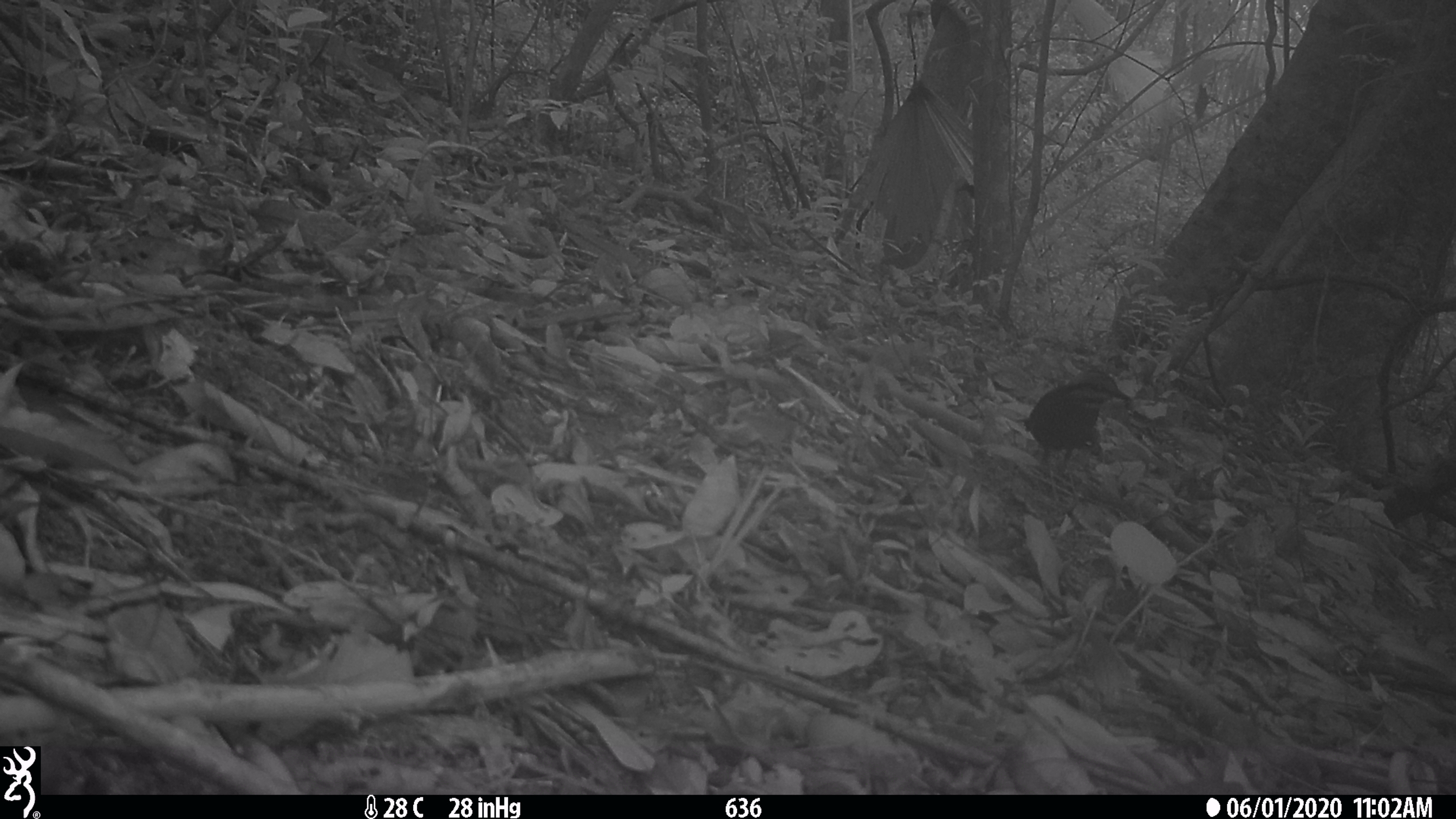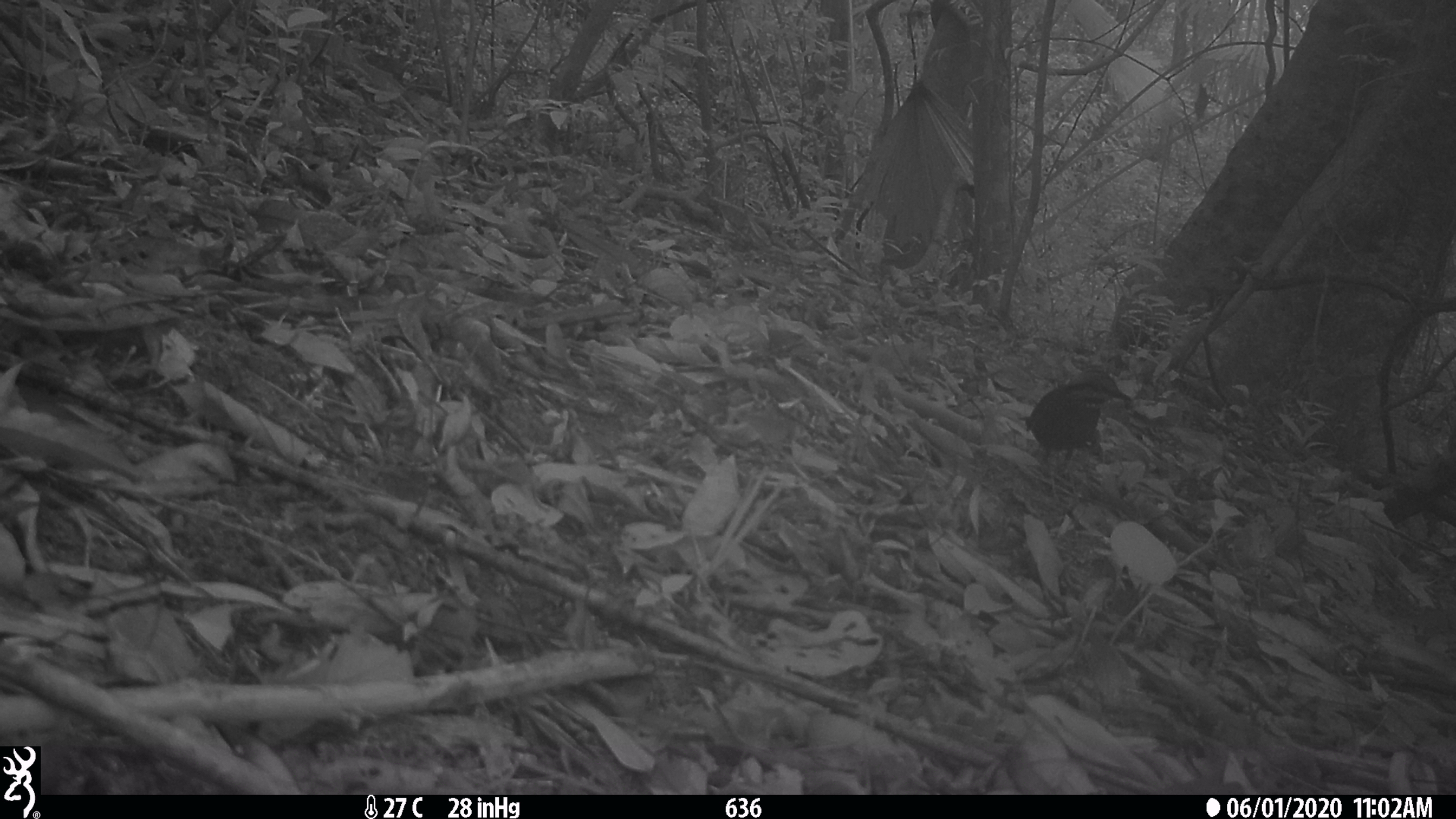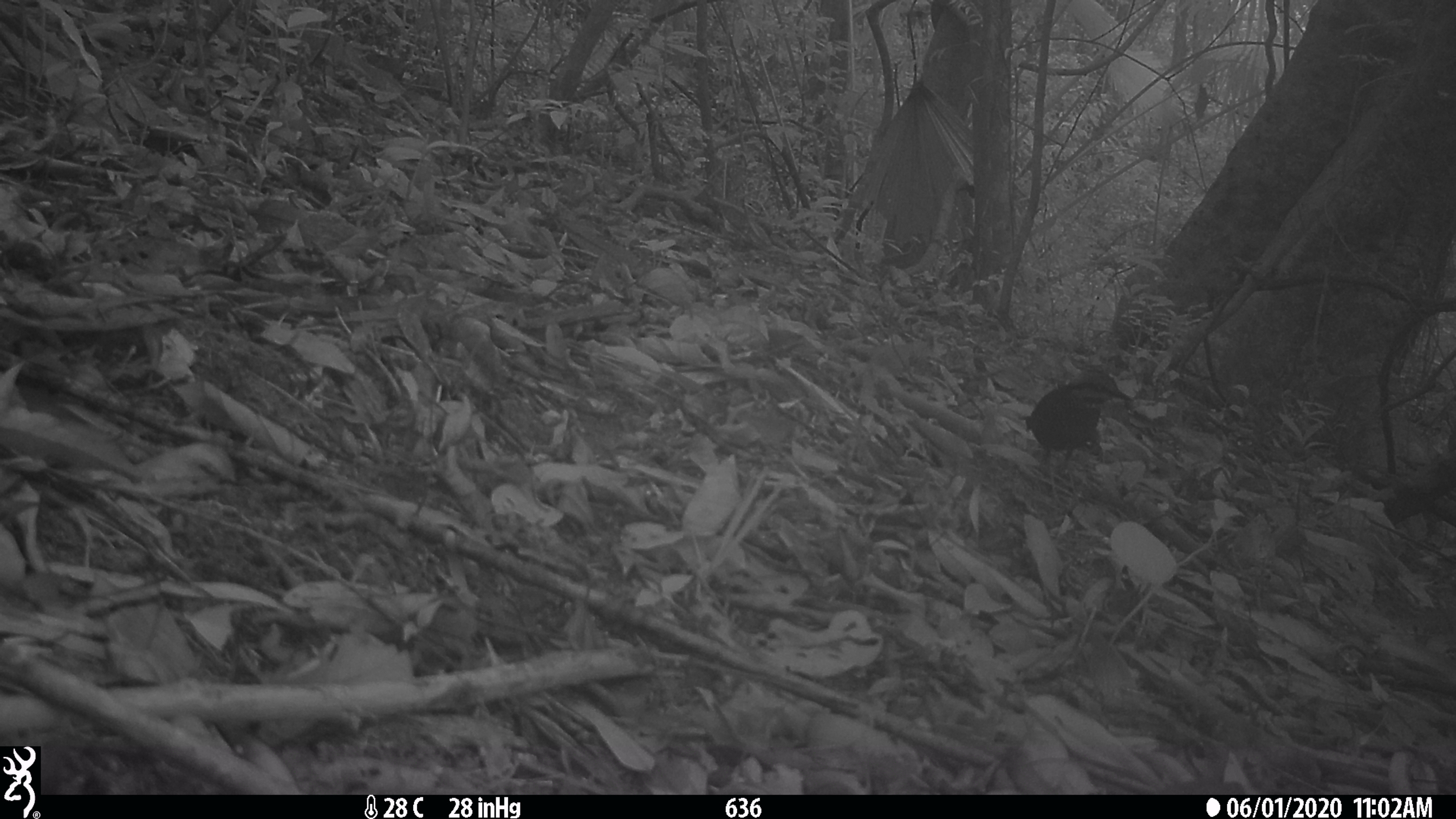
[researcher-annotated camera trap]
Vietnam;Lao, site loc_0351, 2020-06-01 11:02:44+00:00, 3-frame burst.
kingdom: Animalia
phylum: Chordata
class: Aves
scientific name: Aves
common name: bird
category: unidentified bird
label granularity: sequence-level